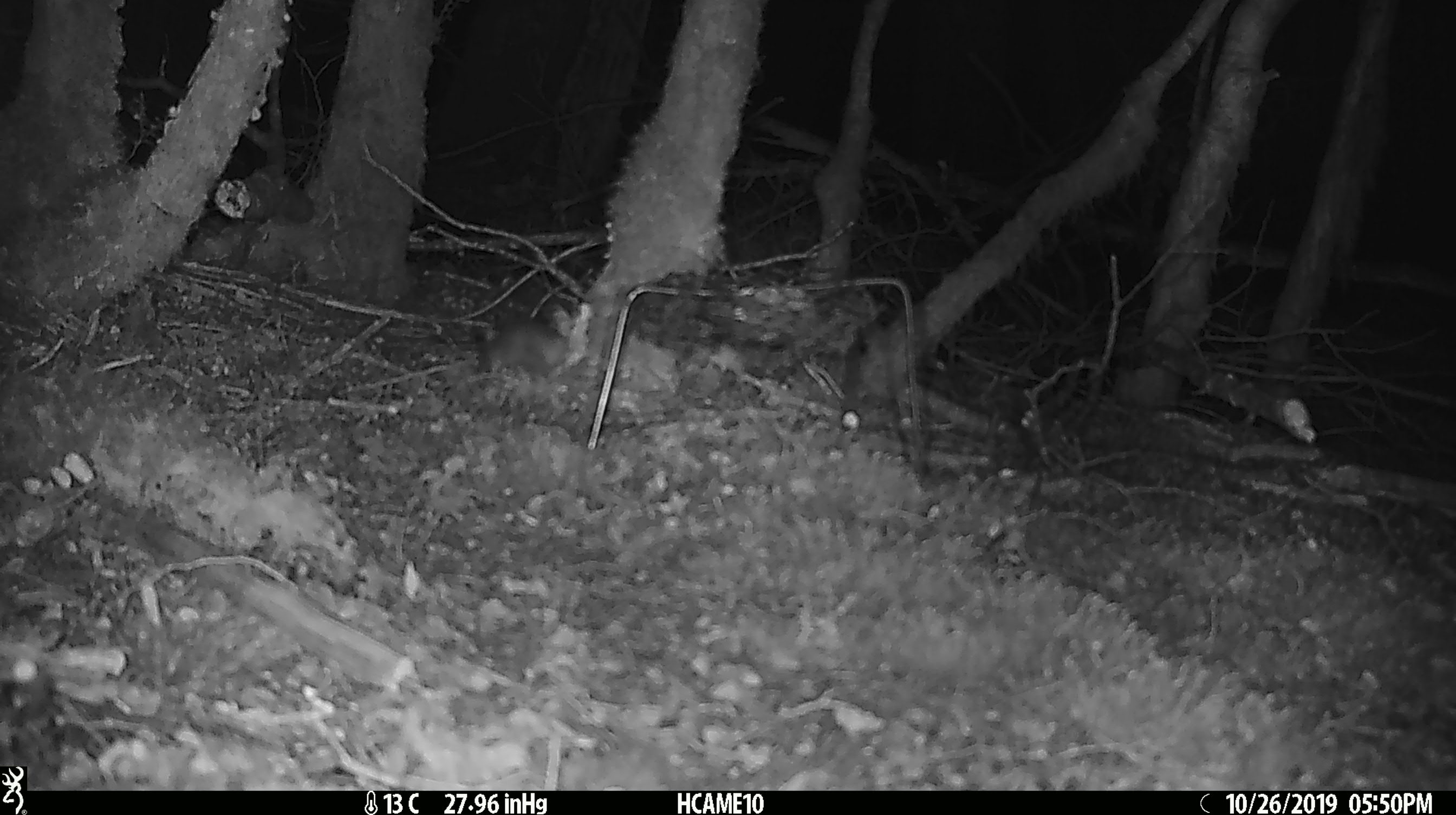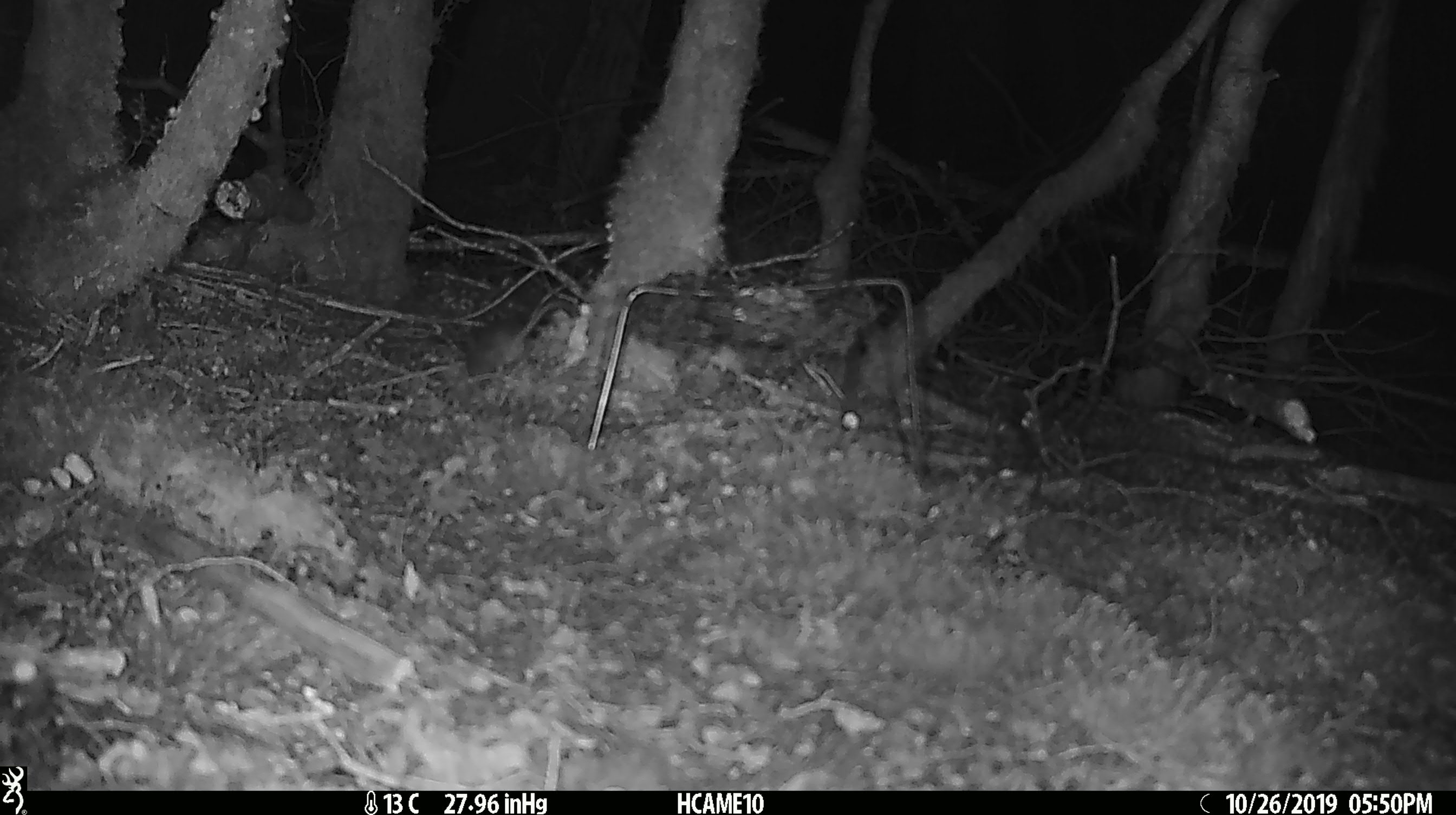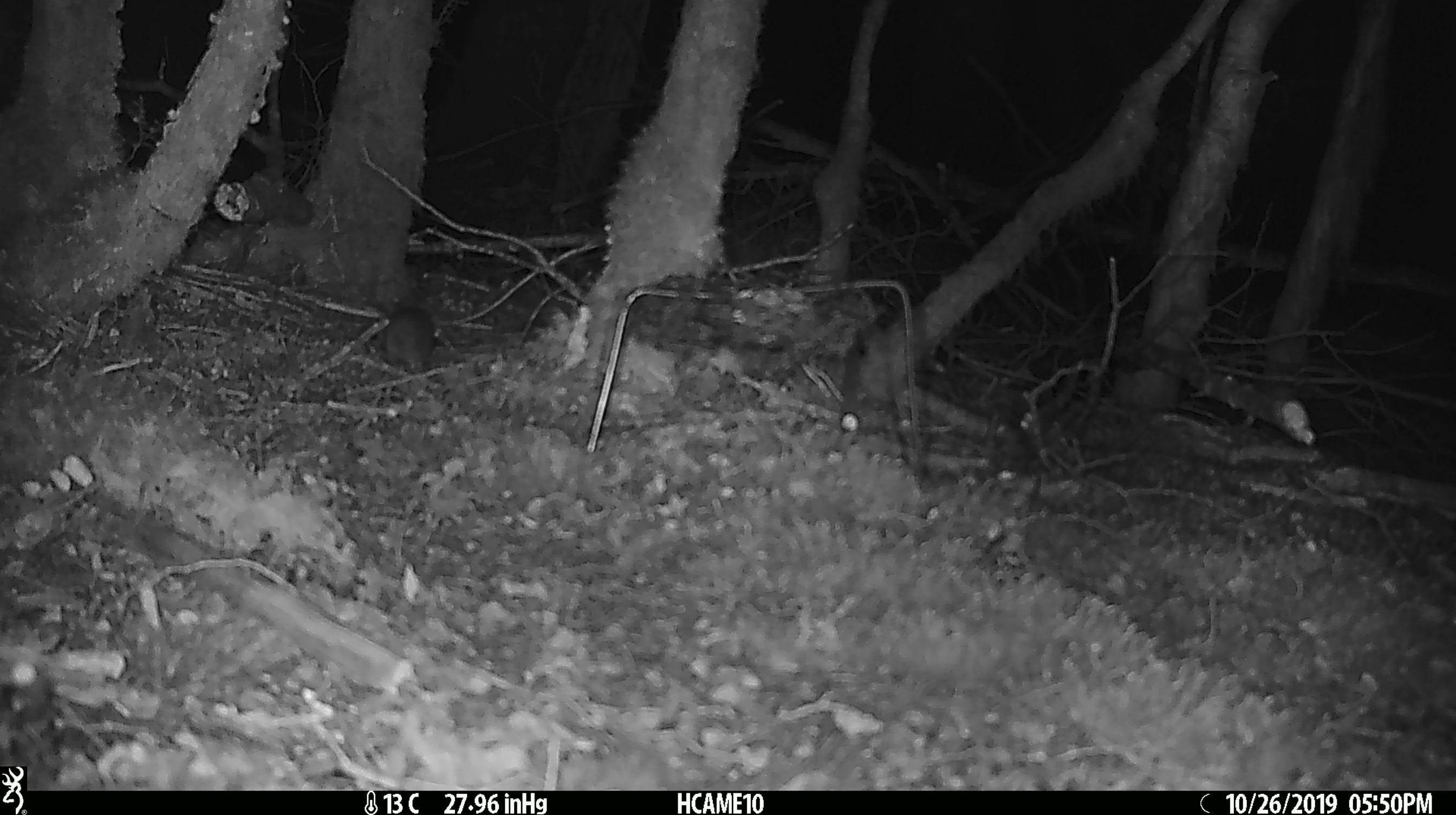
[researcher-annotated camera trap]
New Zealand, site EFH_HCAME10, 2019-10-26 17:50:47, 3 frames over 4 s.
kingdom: Animalia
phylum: Chordata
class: Mammalia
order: Rodentia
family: Muridae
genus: Mus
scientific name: Mus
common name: mouse